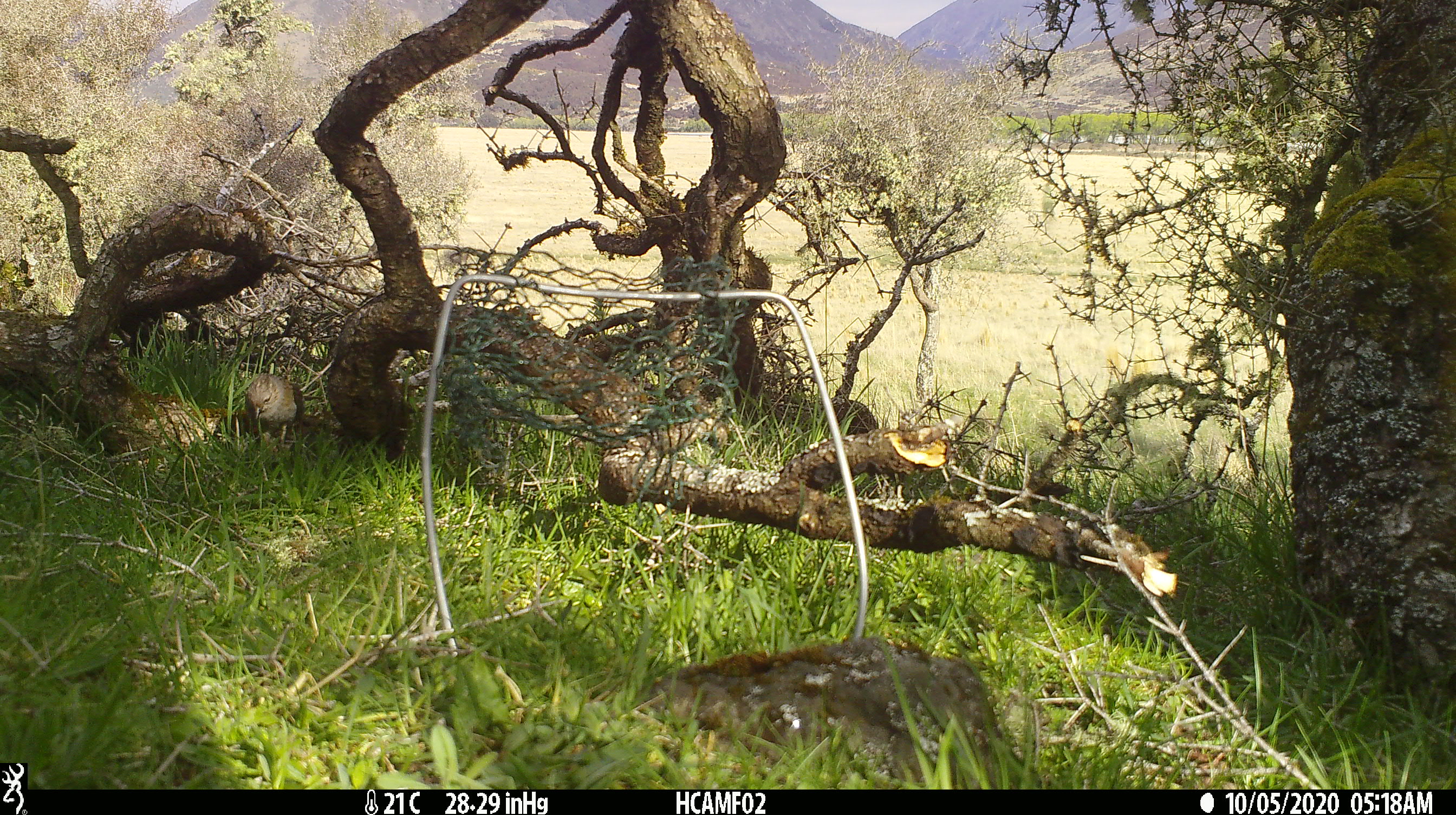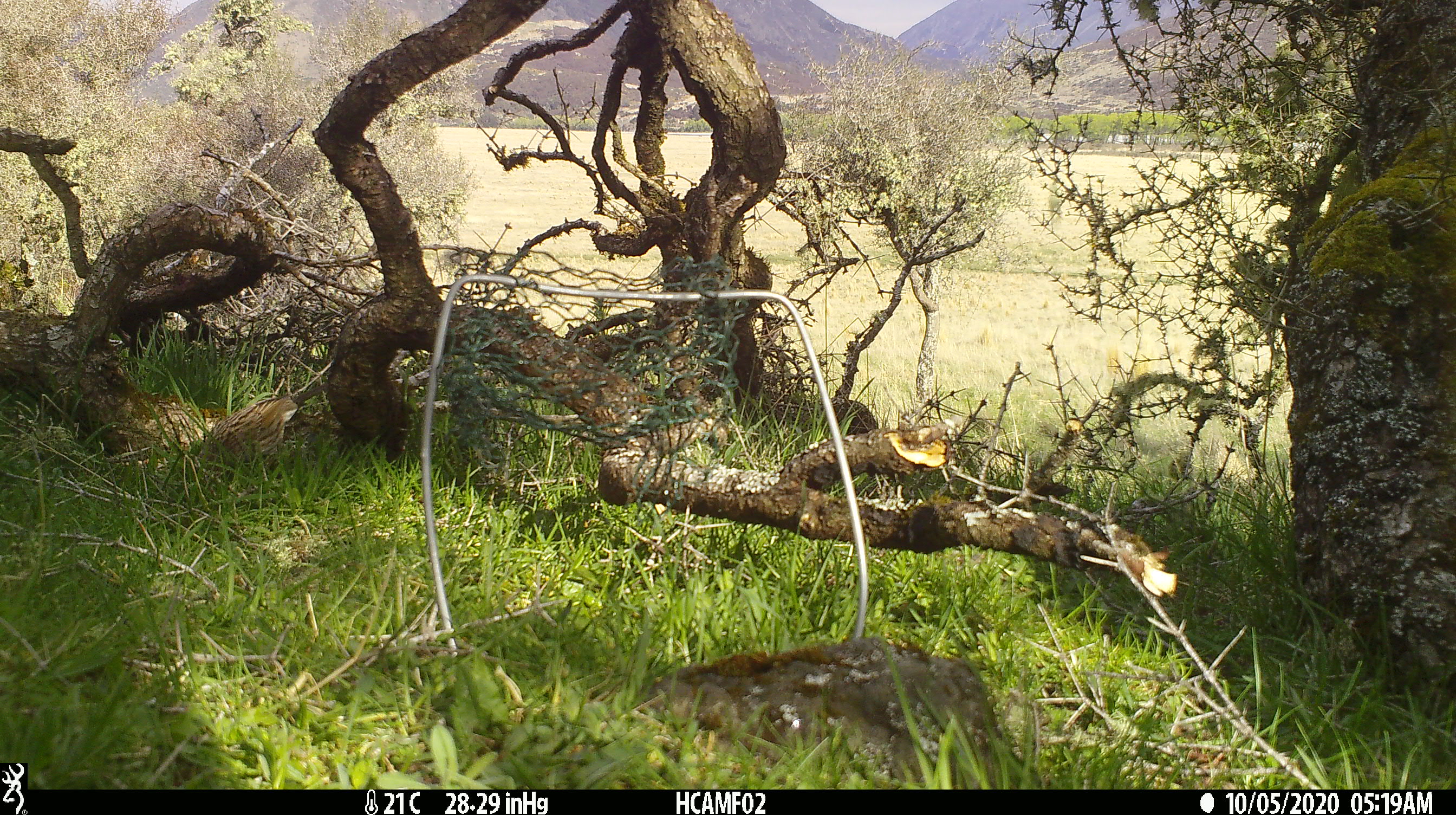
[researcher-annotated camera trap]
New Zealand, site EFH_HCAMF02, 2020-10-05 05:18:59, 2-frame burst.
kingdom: Animalia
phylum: Chordata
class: Aves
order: Passeriformes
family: Prunellidae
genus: Prunella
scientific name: Prunella modularis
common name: dunnock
Dunnock (Prunella modularis).